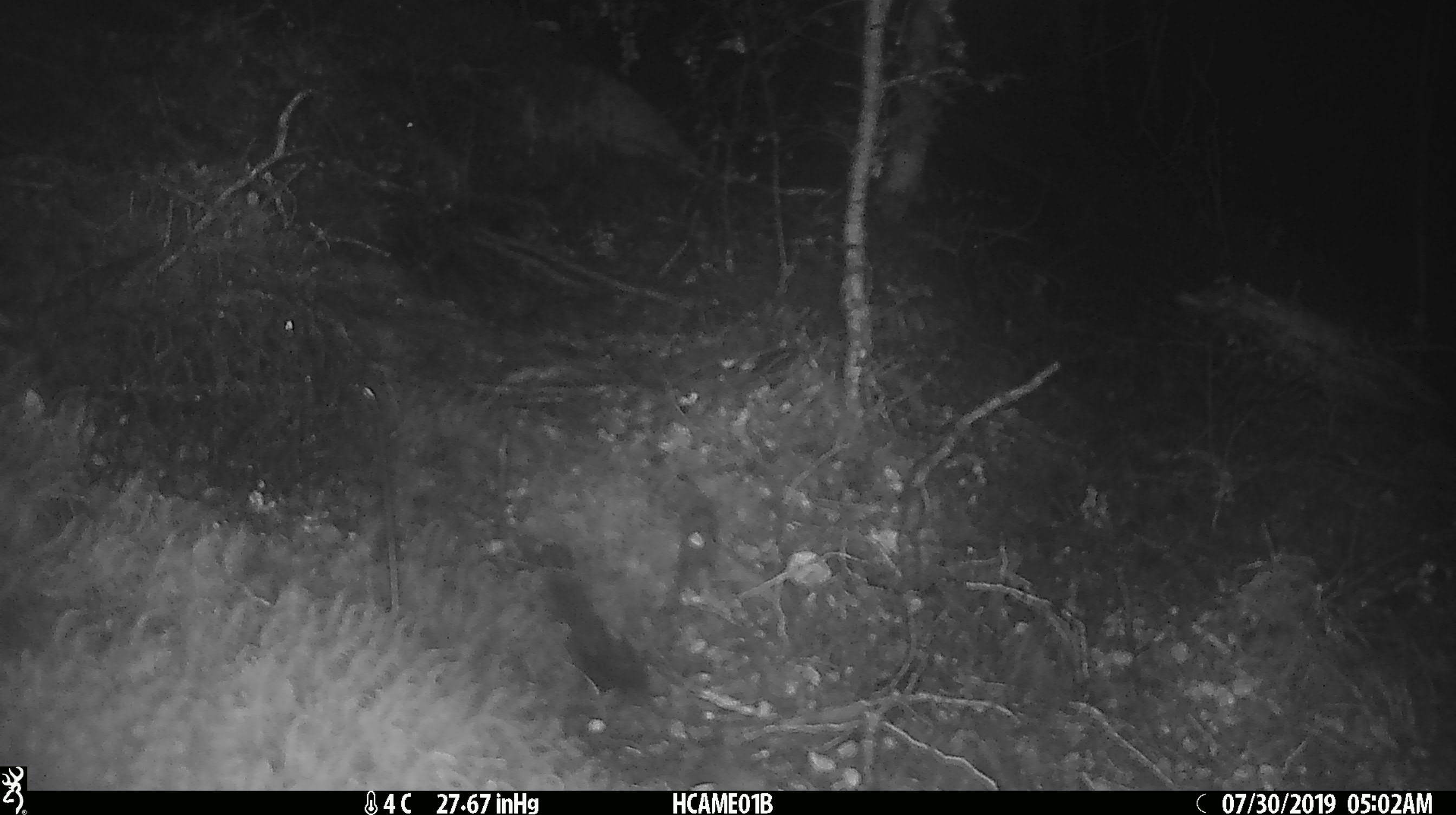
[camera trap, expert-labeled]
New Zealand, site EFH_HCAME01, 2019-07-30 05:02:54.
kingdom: Animalia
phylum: Chordata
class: Mammalia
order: Rodentia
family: Muridae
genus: Mus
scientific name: Mus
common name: mouse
Mouse (Mus).